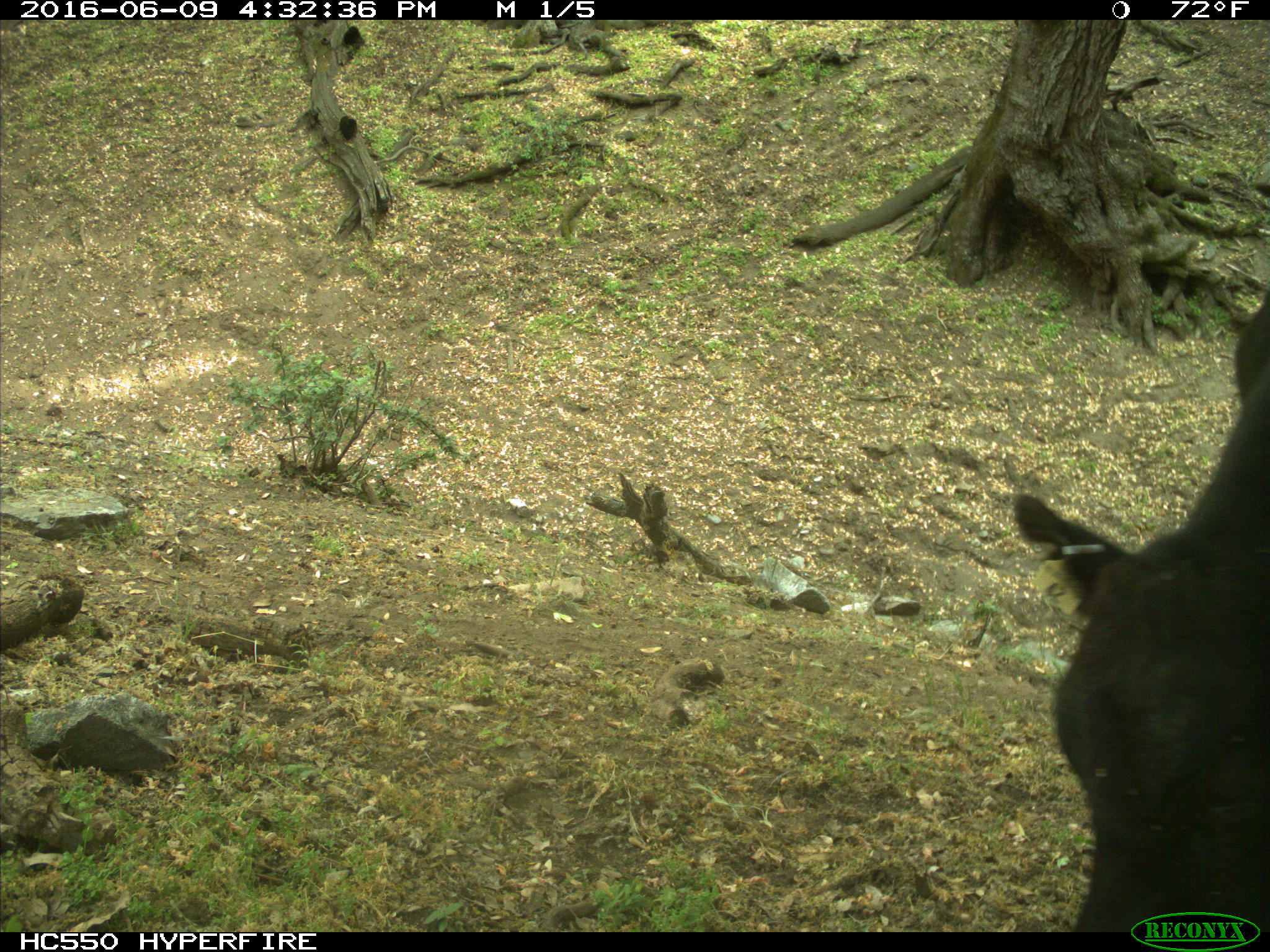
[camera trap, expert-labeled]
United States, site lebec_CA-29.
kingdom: Animalia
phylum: Chordata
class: Mammalia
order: Artiodactyla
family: Bovidae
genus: Bos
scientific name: Bos taurus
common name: domestic cow